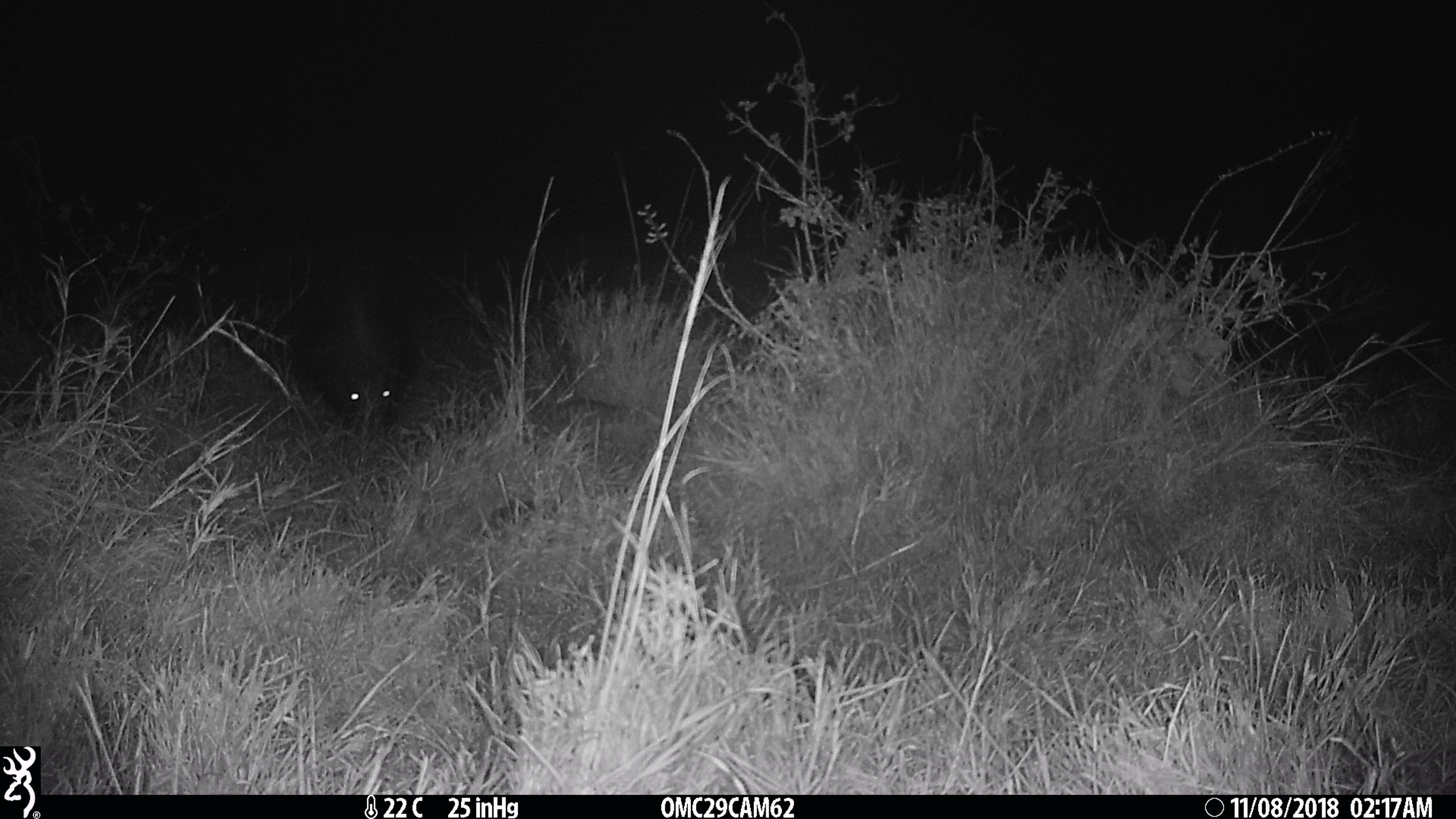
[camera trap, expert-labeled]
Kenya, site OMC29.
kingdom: Animalia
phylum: Chordata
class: Mammalia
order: Rodentia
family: Hystricidae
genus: Hystrix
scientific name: Hystrix africaeaustralis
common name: porcupine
Porcupine (Hystrix africaeaustralis).